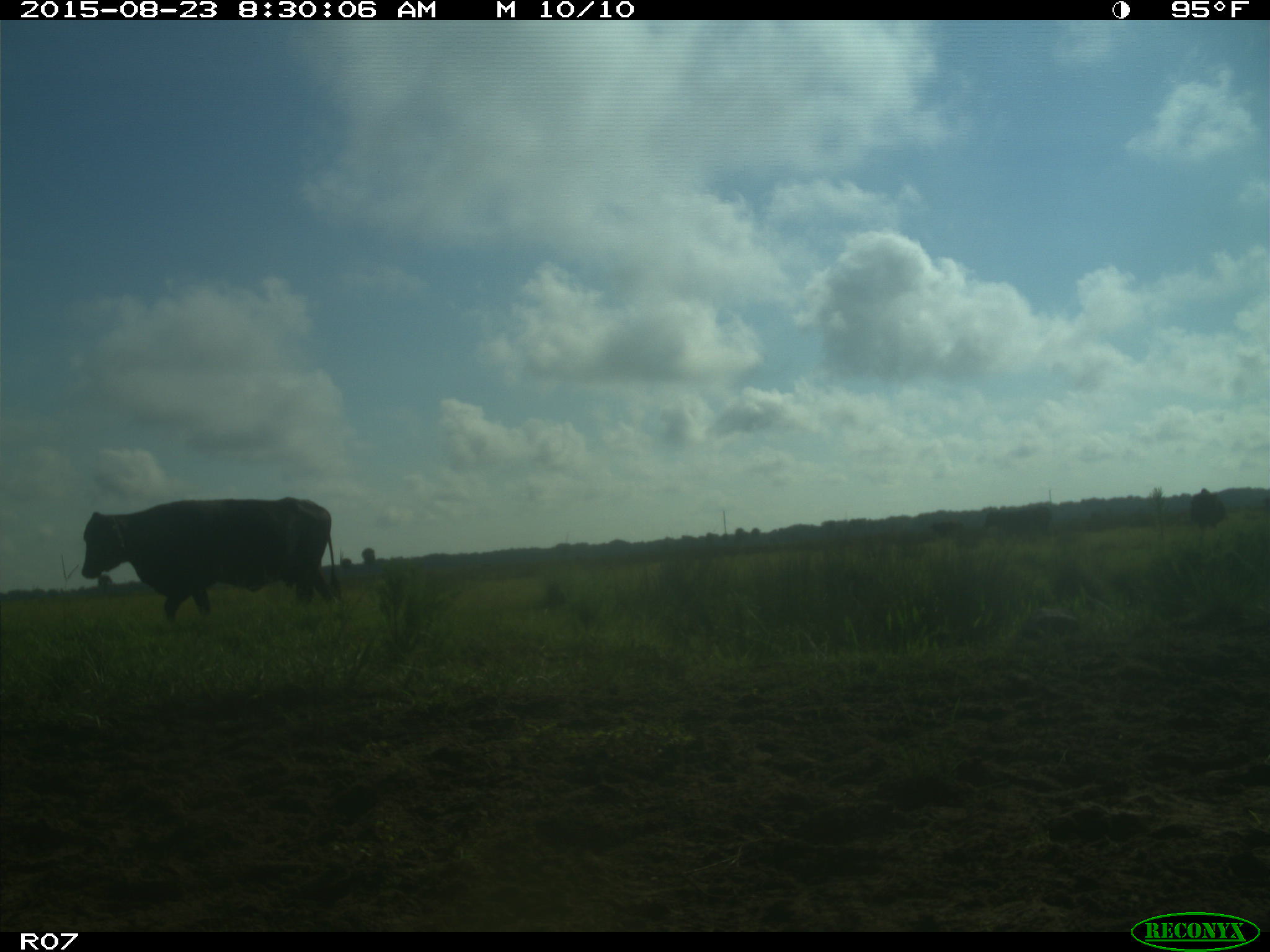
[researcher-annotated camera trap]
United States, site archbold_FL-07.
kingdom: Animalia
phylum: Chordata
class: Mammalia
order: Artiodactyla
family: Bovidae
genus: Bos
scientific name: Bos taurus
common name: domestic cow